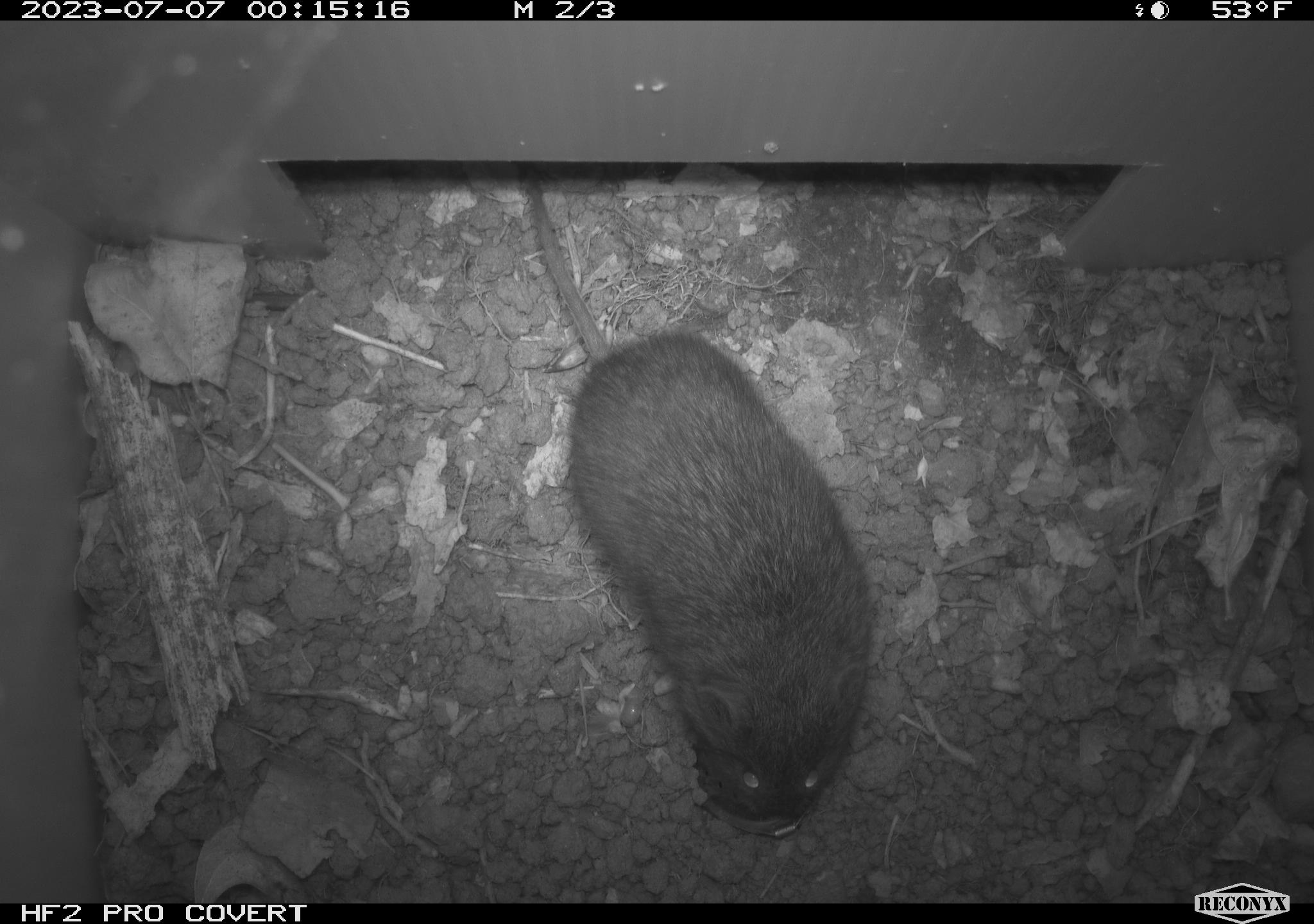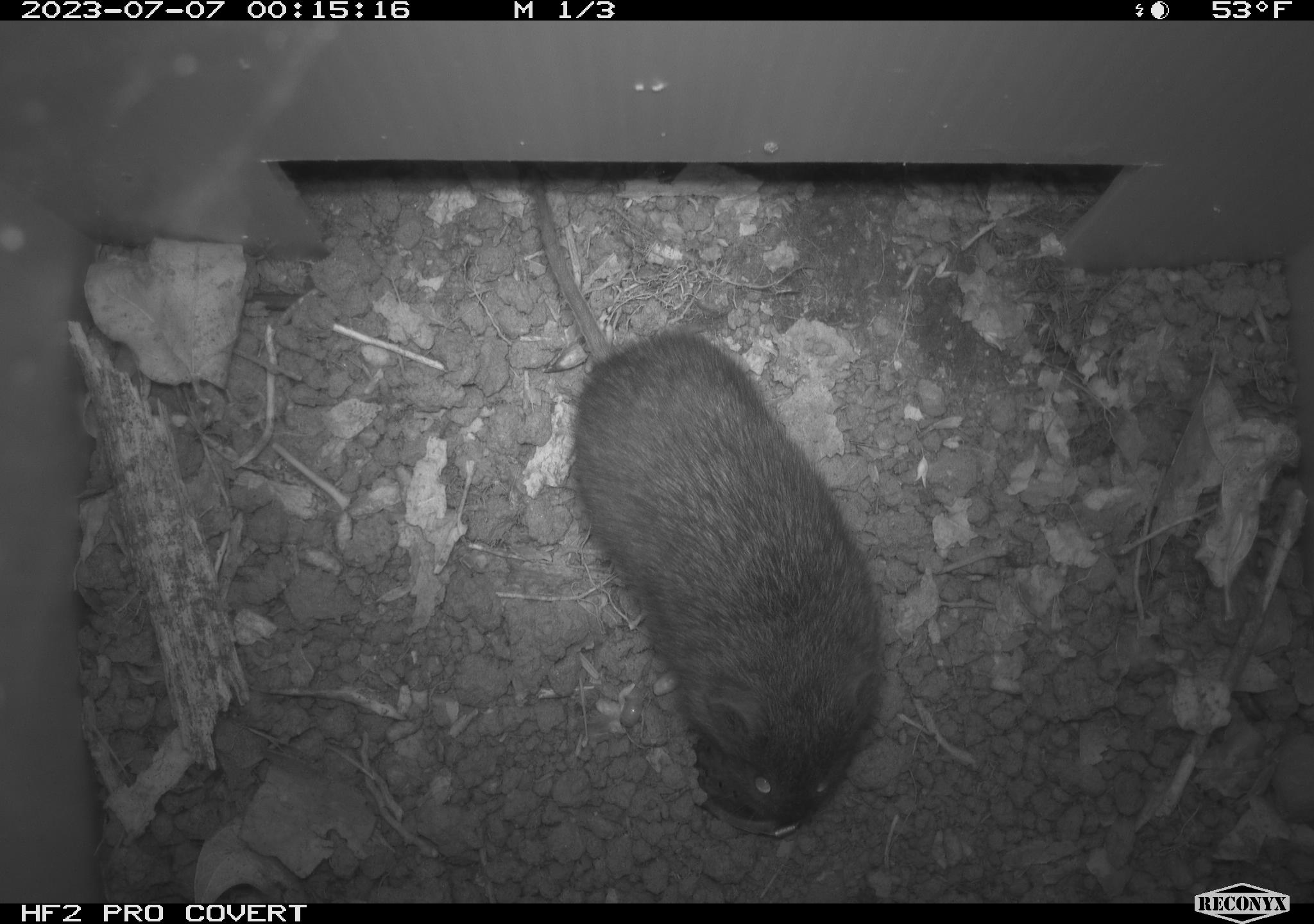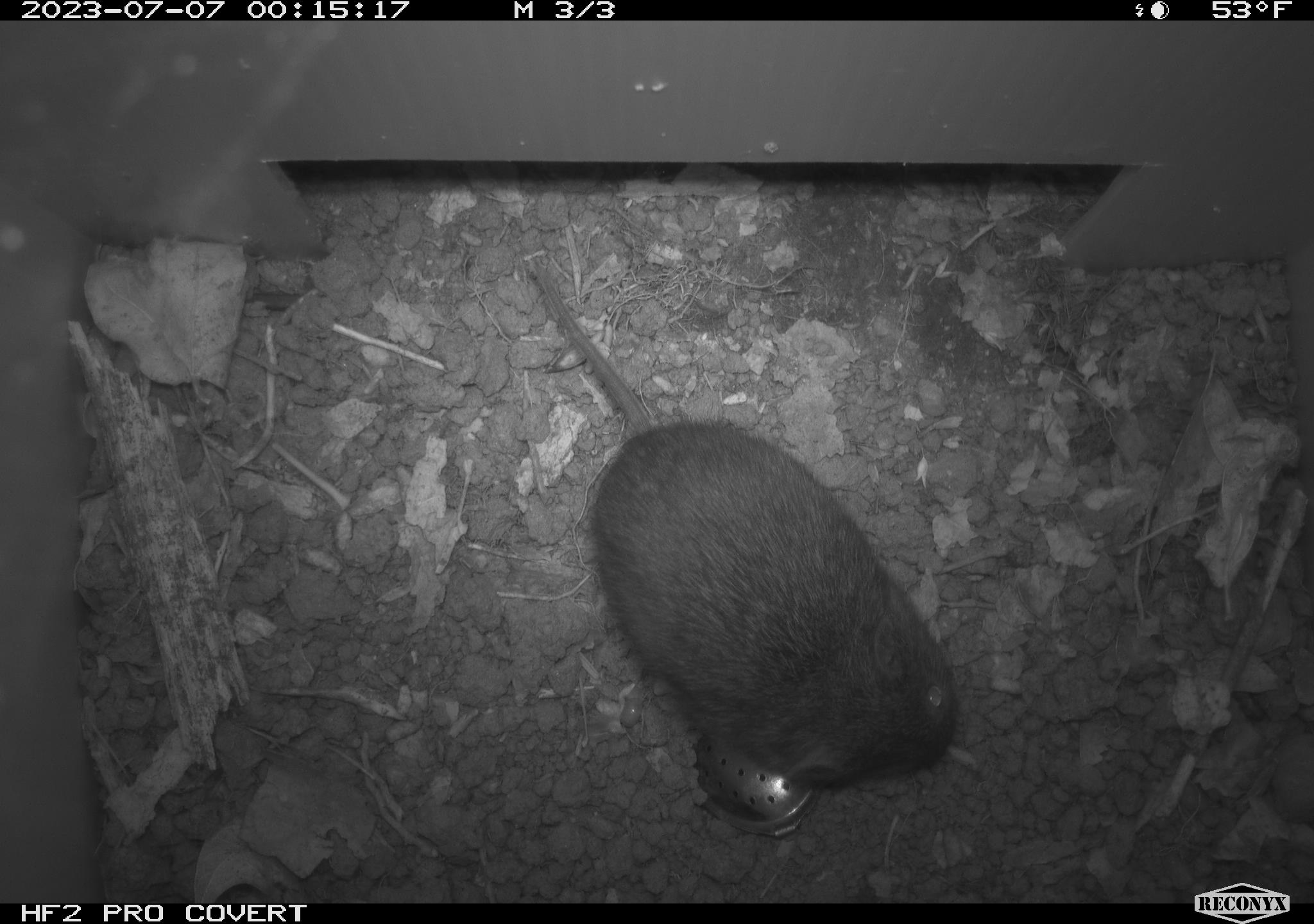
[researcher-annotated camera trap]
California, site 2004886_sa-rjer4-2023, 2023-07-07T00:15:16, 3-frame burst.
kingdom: Animalia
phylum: Chordata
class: Mammalia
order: Rodentia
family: Cricetidae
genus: Microtus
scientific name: Microtus californicus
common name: california vole